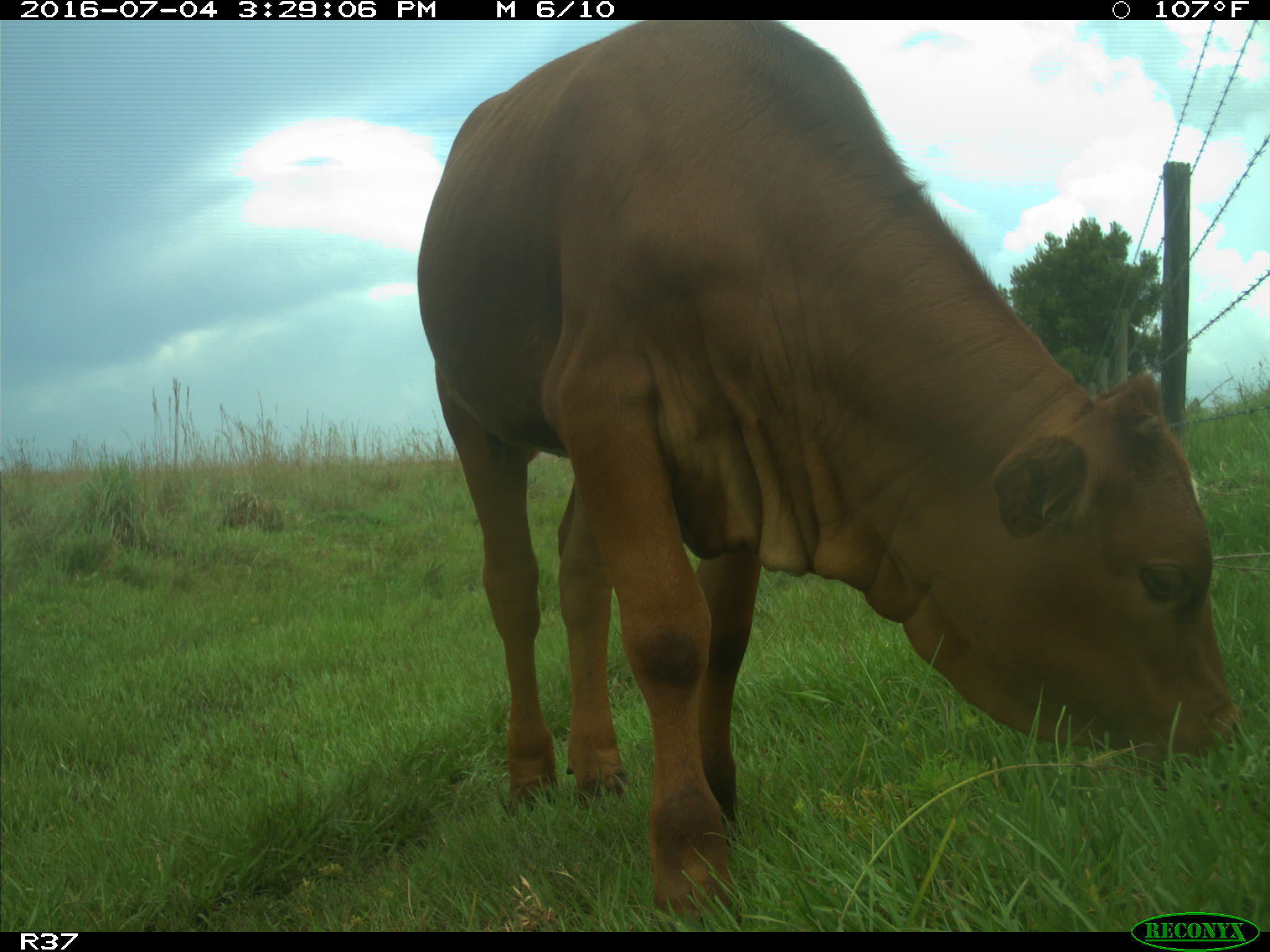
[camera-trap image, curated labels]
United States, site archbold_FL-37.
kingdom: Animalia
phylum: Chordata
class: Mammalia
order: Artiodactyla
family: Bovidae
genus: Bos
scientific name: Bos taurus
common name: domestic cow